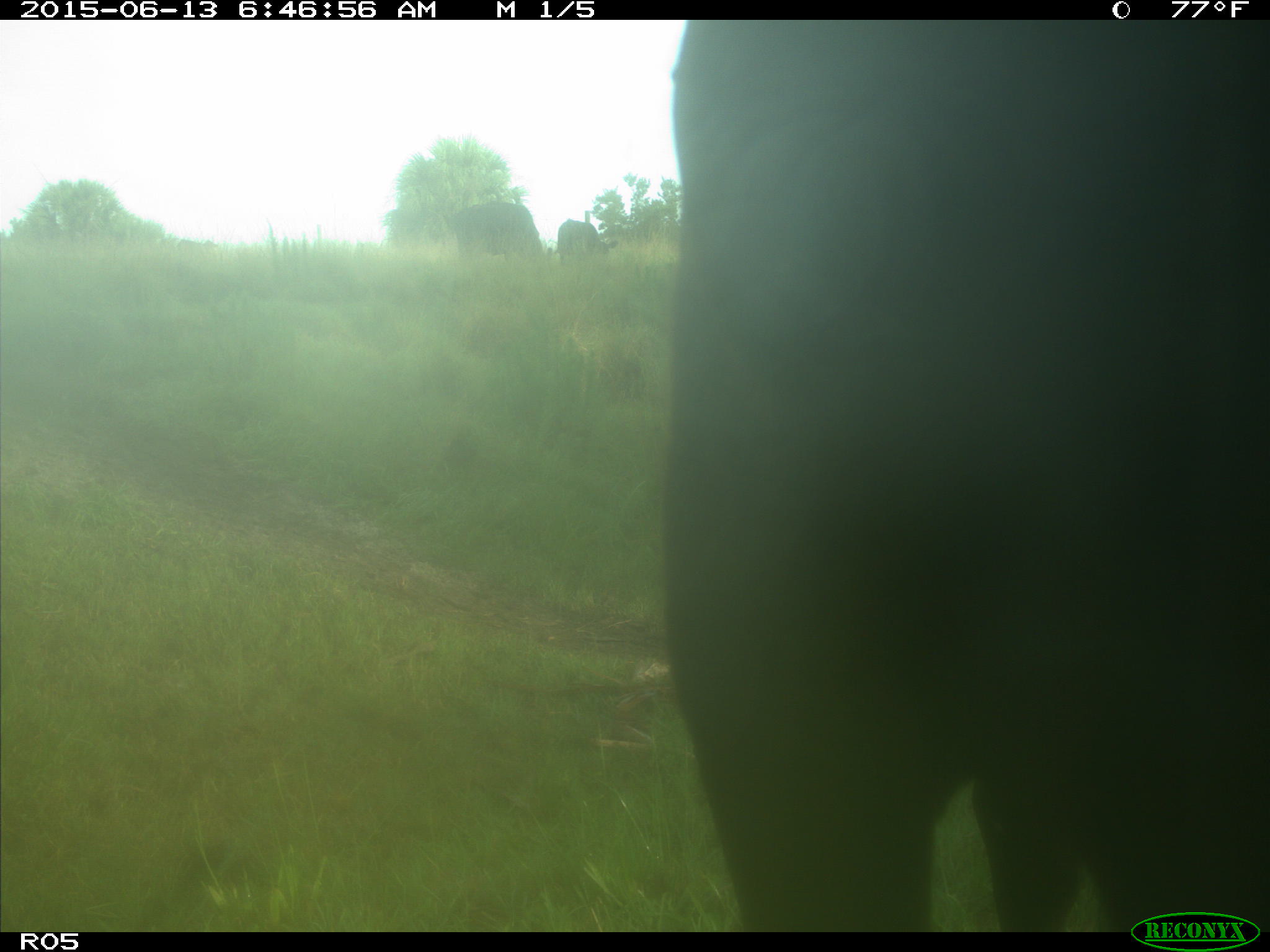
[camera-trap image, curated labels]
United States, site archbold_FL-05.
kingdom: Animalia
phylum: Chordata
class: Mammalia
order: Artiodactyla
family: Bovidae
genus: Bos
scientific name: Bos taurus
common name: domestic cow